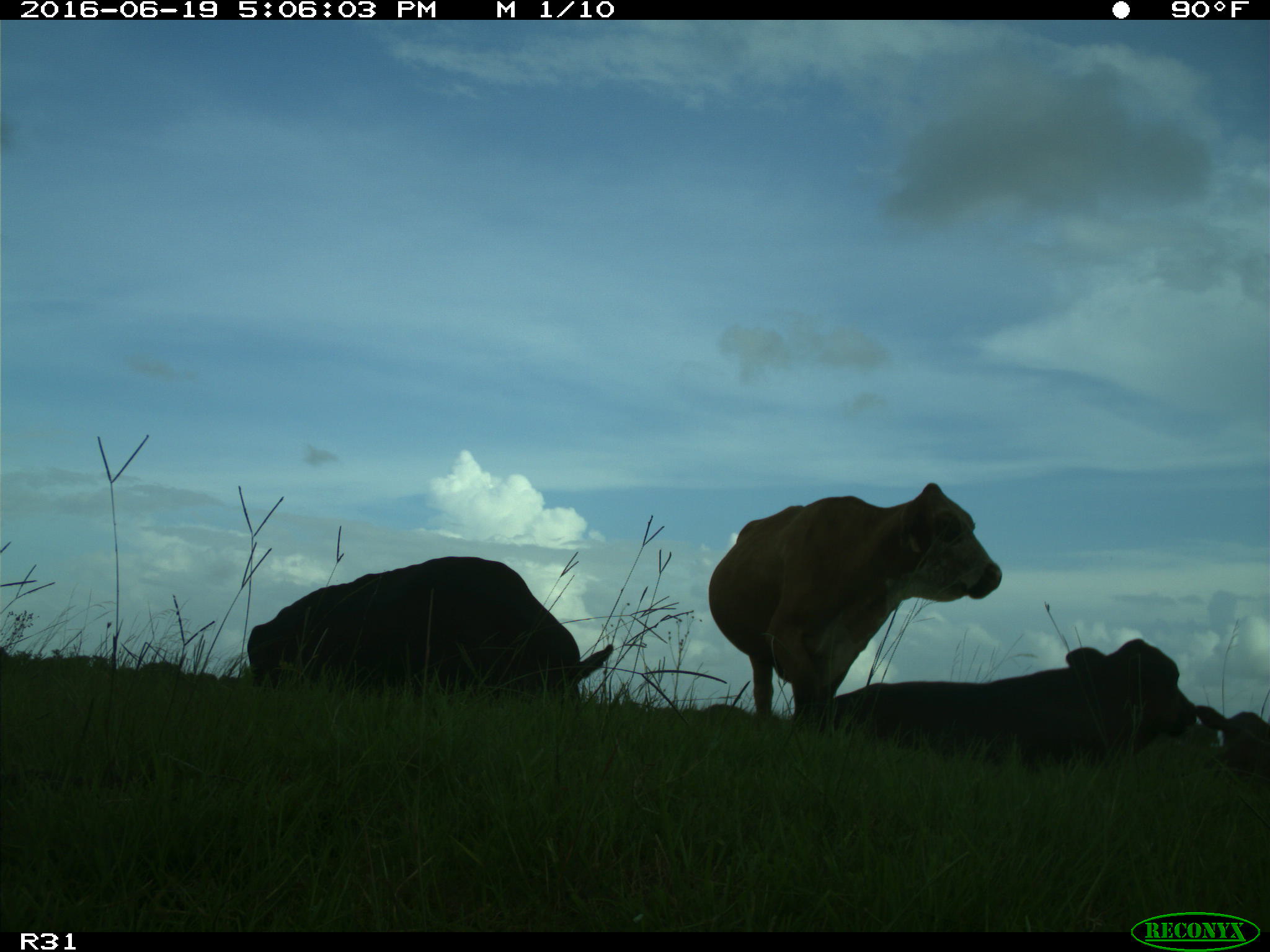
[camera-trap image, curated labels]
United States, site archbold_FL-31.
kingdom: Animalia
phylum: Chordata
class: Mammalia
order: Artiodactyla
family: Bovidae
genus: Bos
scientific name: Bos taurus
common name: domestic cow